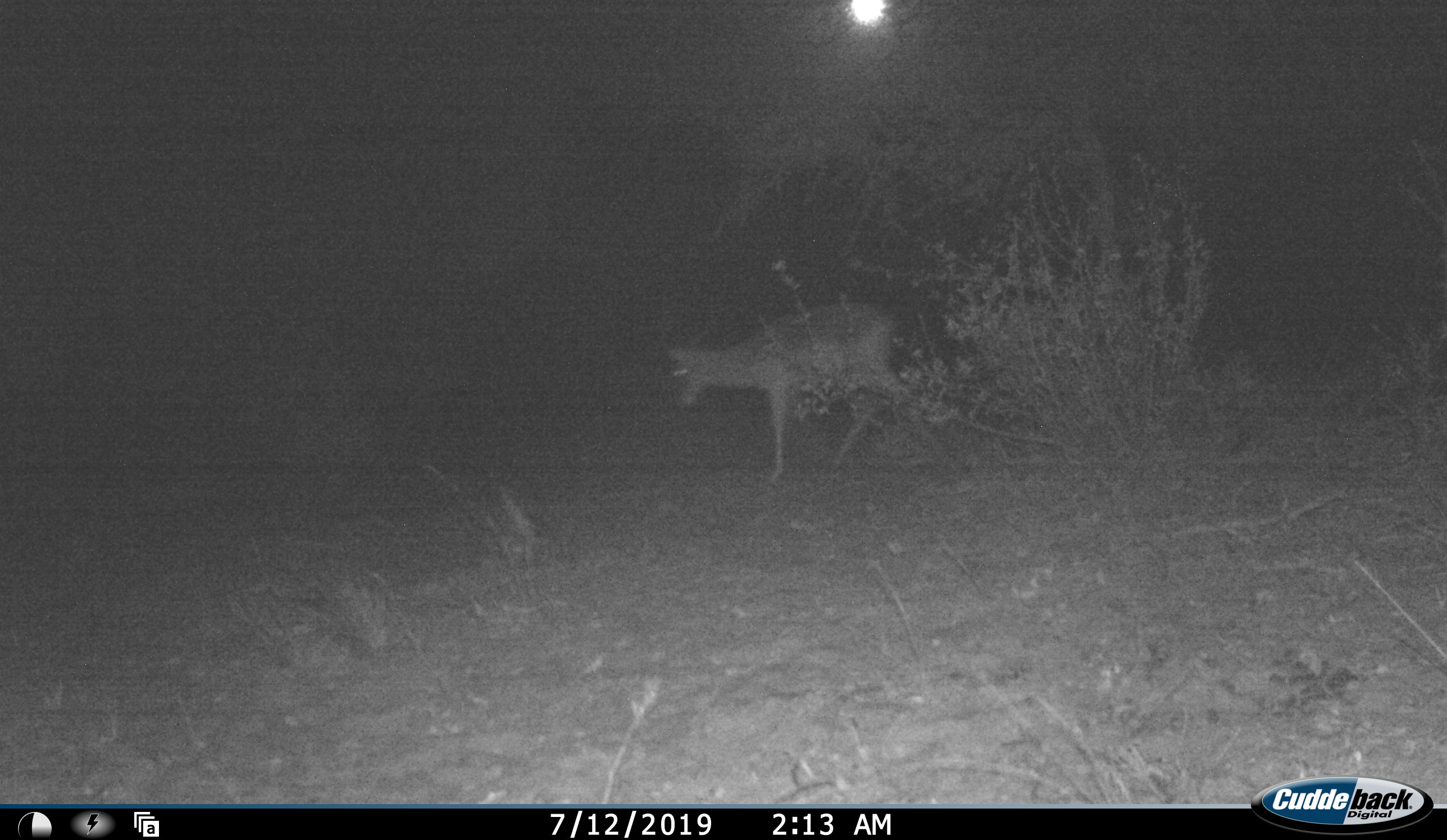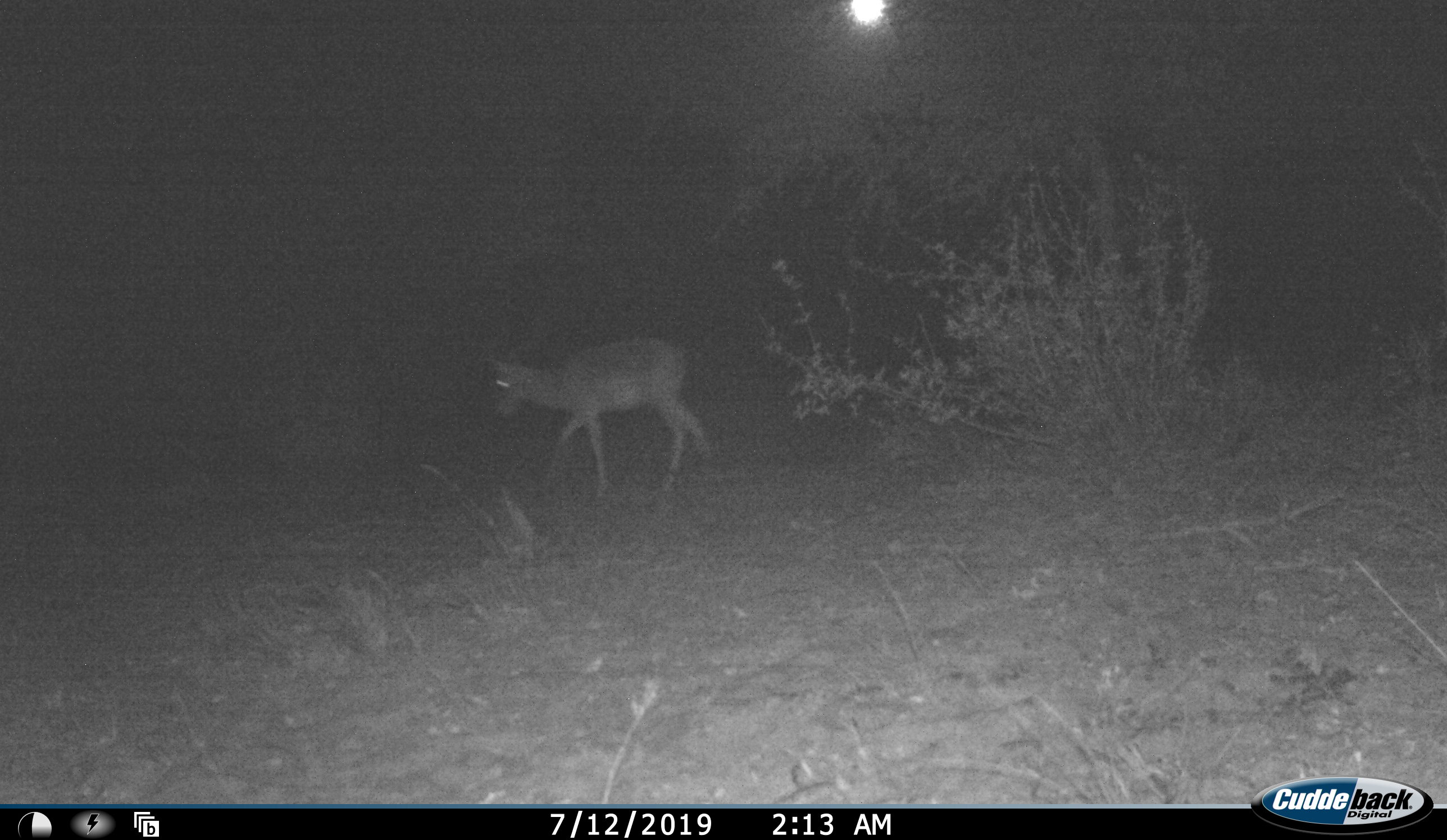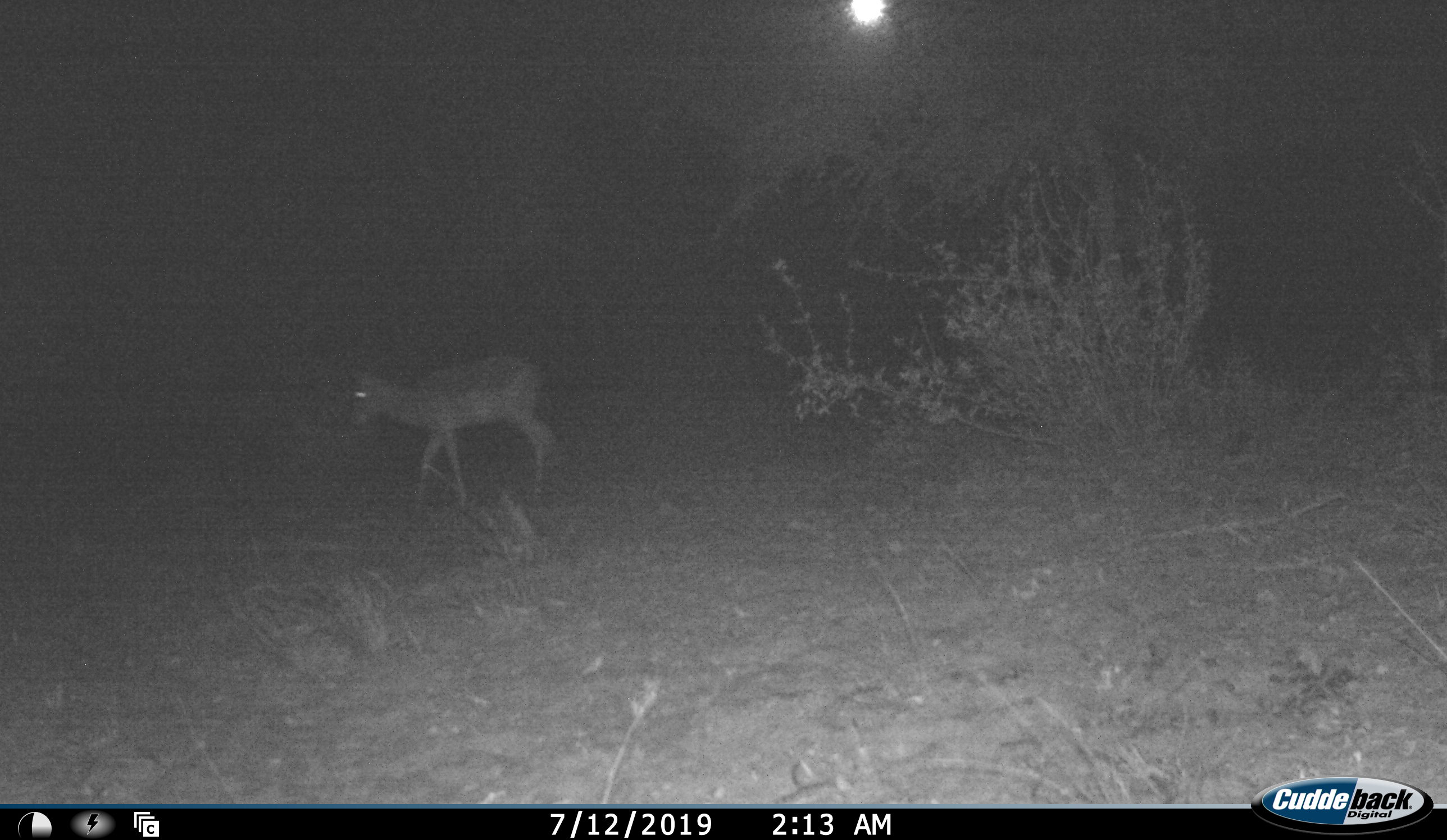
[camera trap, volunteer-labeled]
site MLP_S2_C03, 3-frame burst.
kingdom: Animalia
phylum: Chordata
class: Mammalia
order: Artiodactyla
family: Bovidae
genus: Aepyceros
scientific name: Aepyceros melampus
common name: impala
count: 1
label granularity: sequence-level